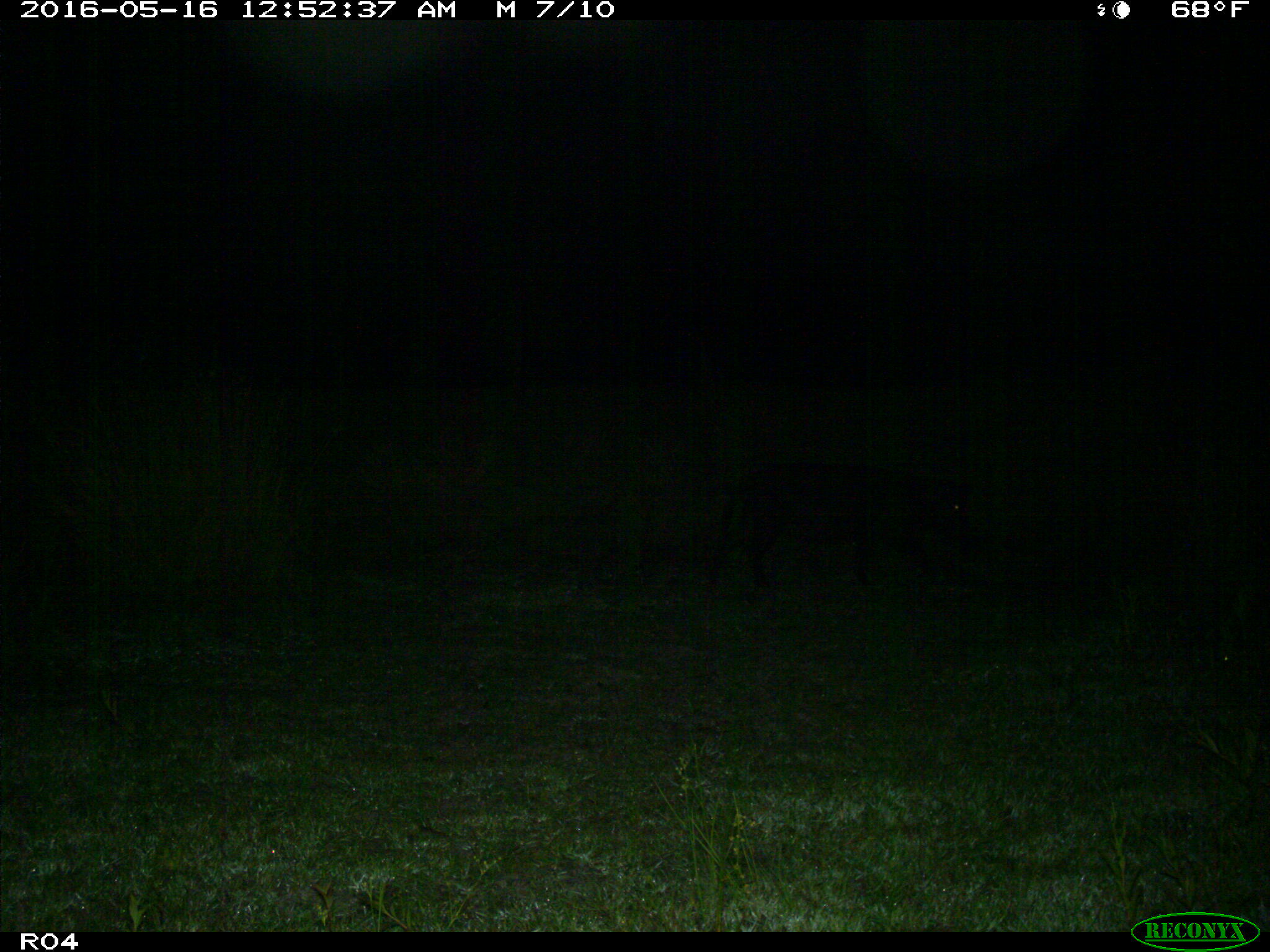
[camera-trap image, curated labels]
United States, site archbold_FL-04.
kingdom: Animalia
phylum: Chordata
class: Mammalia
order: Artiodactyla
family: Suidae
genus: Sus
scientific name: Sus scrofa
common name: wild boar